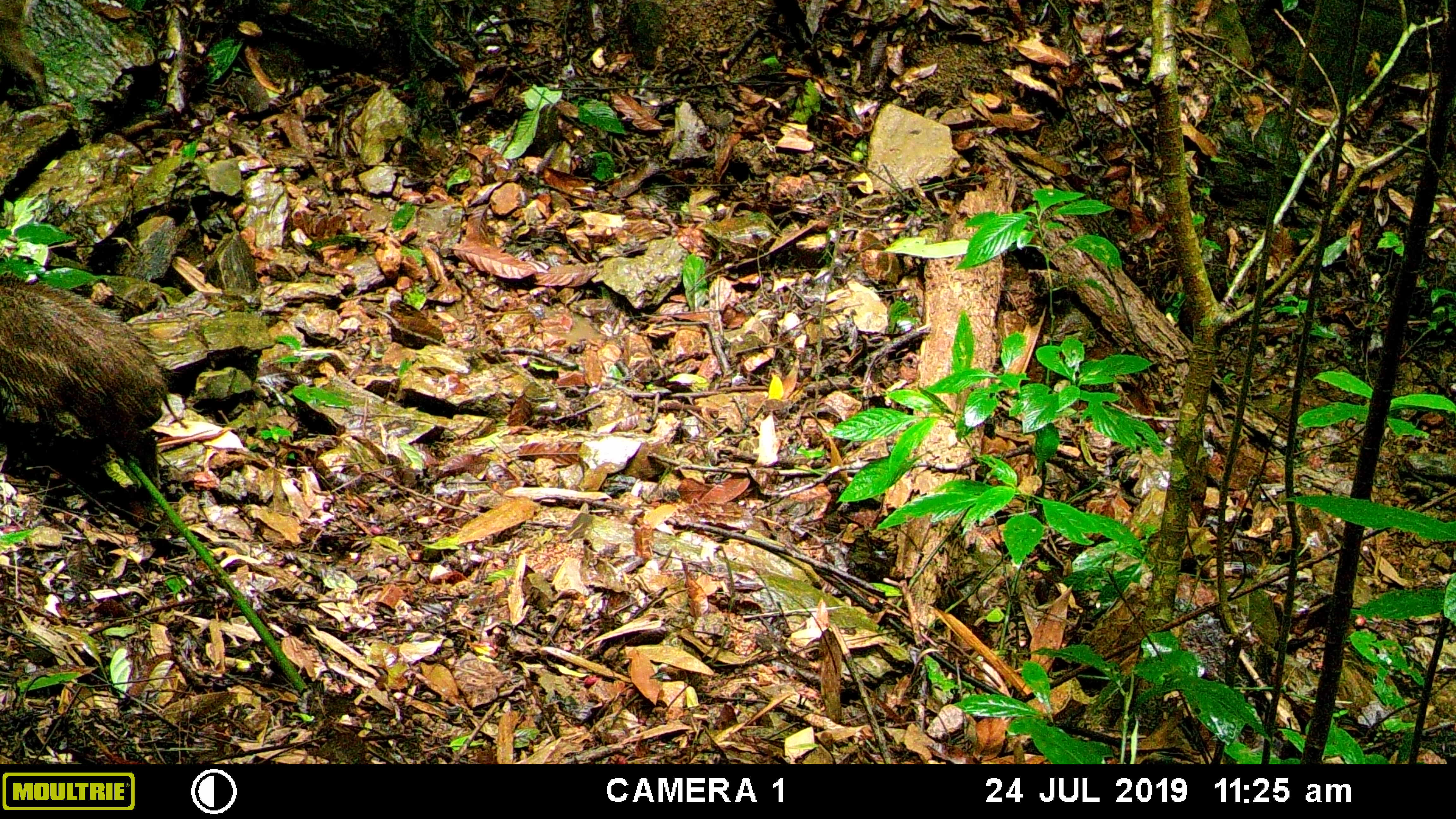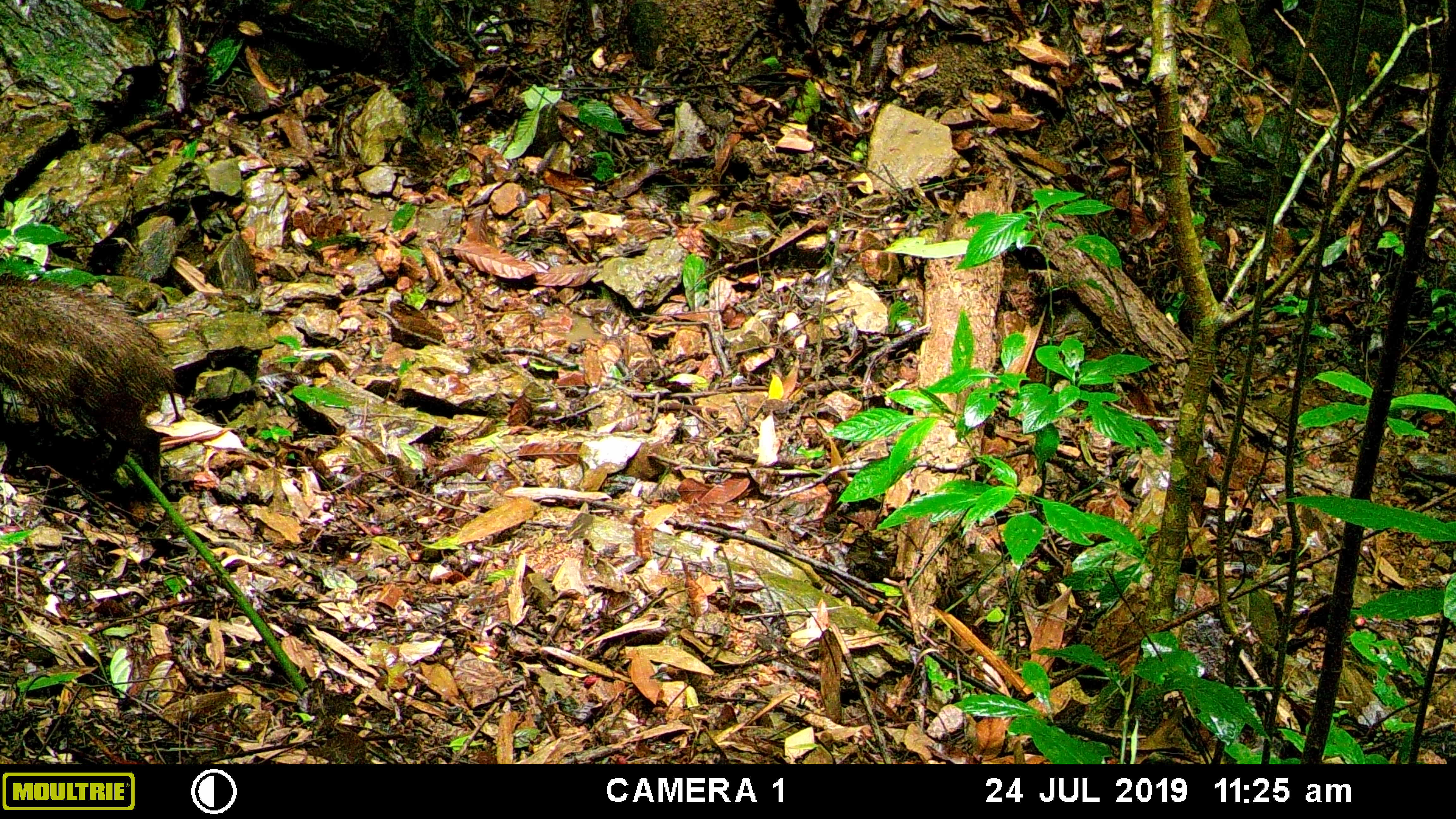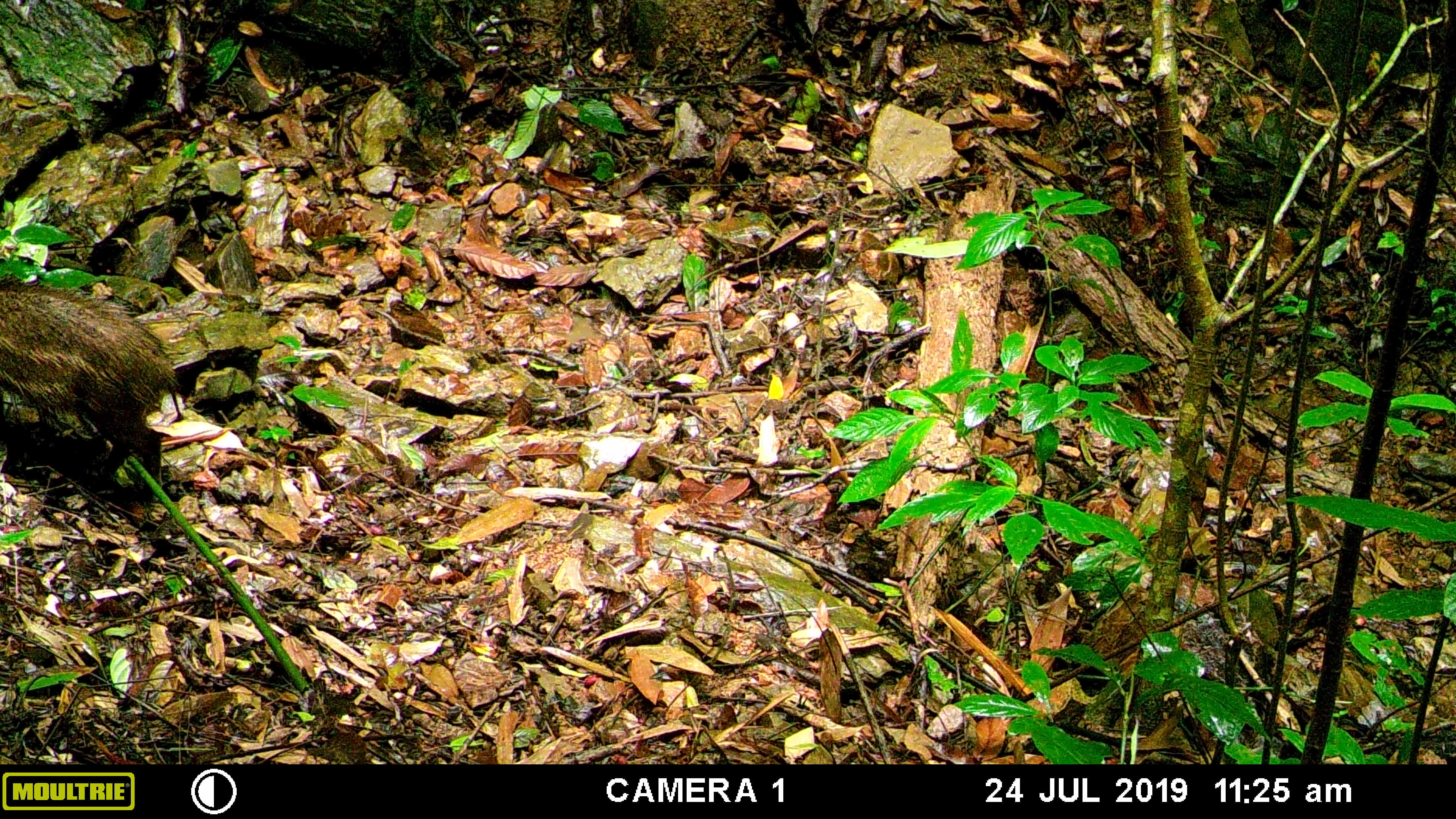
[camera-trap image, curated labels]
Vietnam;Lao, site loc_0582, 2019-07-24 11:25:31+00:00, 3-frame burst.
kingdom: Animalia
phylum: Chordata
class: Mammalia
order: Artiodactyla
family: Suidae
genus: Sus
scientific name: Sus scrofa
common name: eurasian wild pig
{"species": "eurasian wild pig (Sus scrofa)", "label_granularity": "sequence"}